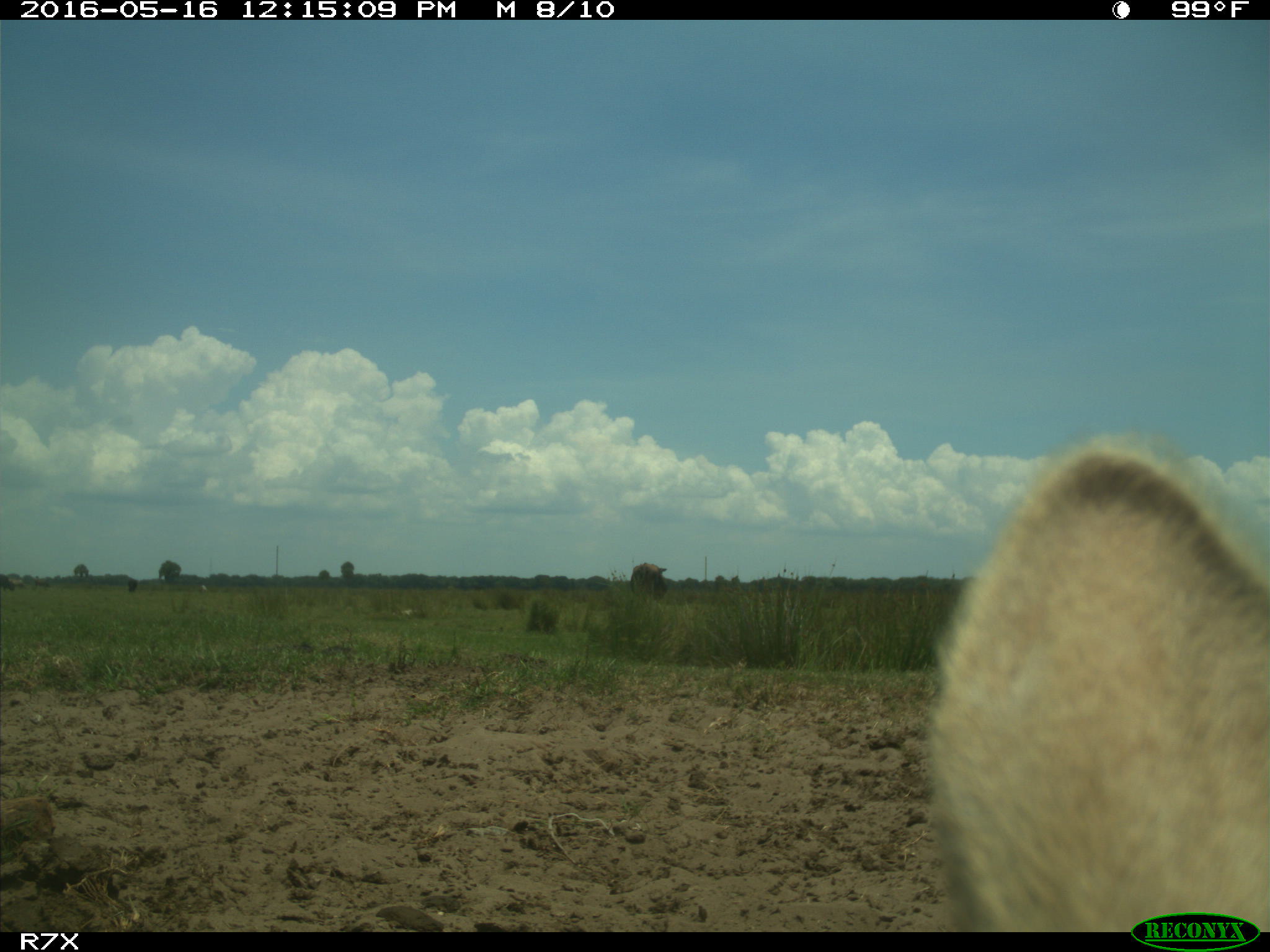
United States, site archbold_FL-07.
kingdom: Animalia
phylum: Chordata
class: Mammalia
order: Artiodactyla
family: Bovidae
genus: Bos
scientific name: Bos taurus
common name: domestic cow